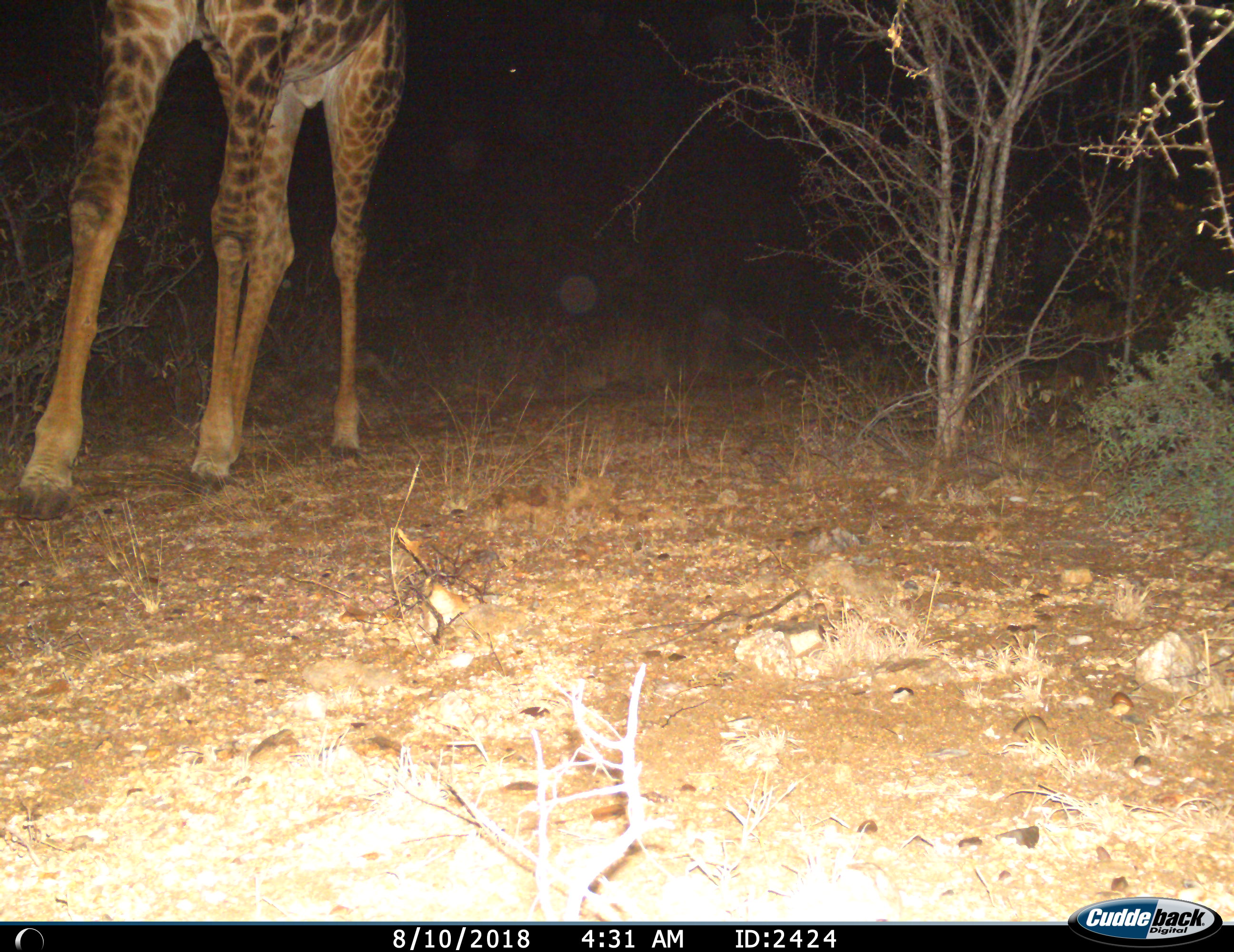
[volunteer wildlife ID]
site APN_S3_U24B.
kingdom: Animalia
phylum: Chordata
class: Mammalia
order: Artiodactyla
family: Giraffidae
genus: Giraffa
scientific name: Giraffa camelopardalis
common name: giraffe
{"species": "giraffe (Giraffa camelopardalis)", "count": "1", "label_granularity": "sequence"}